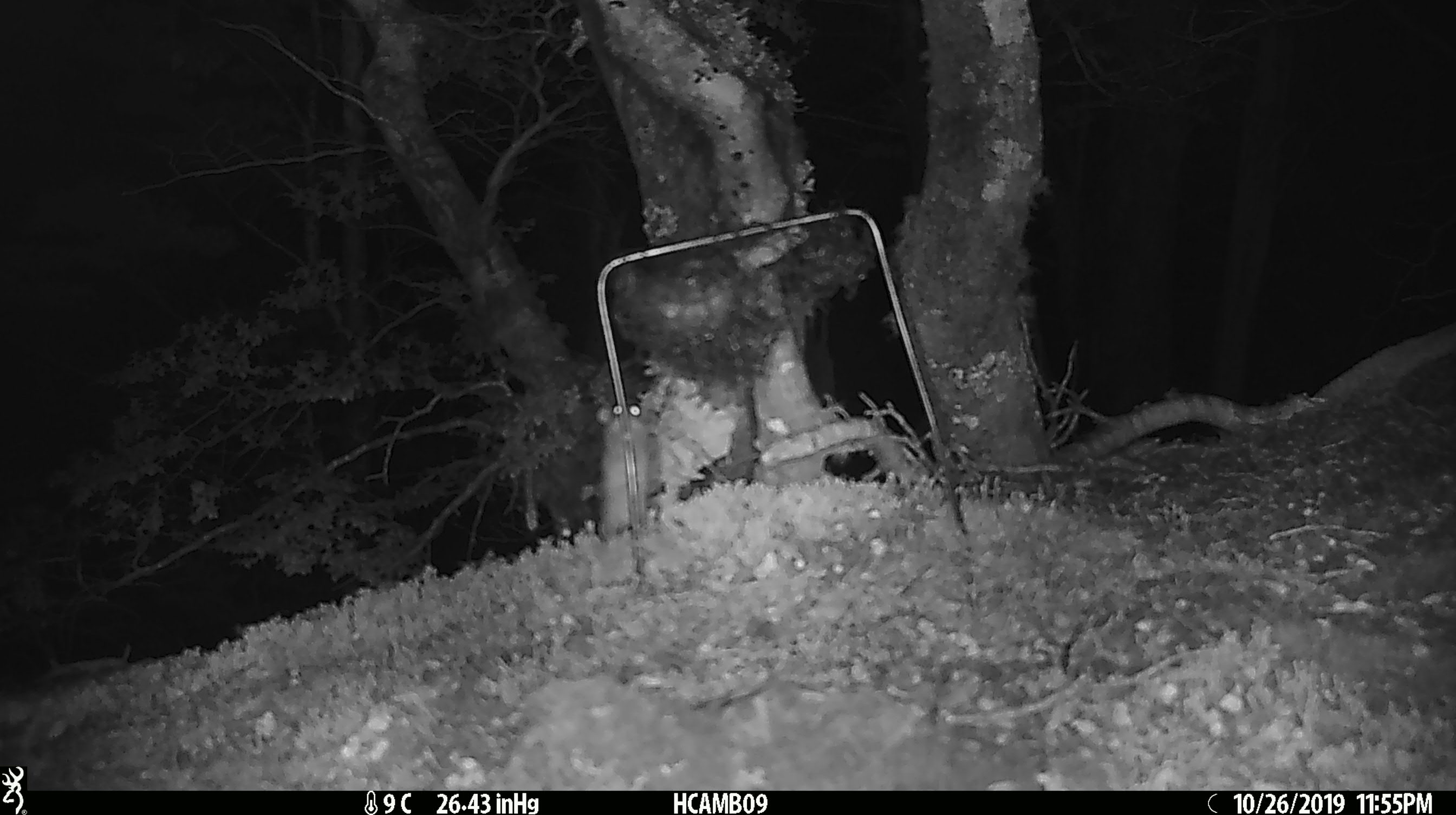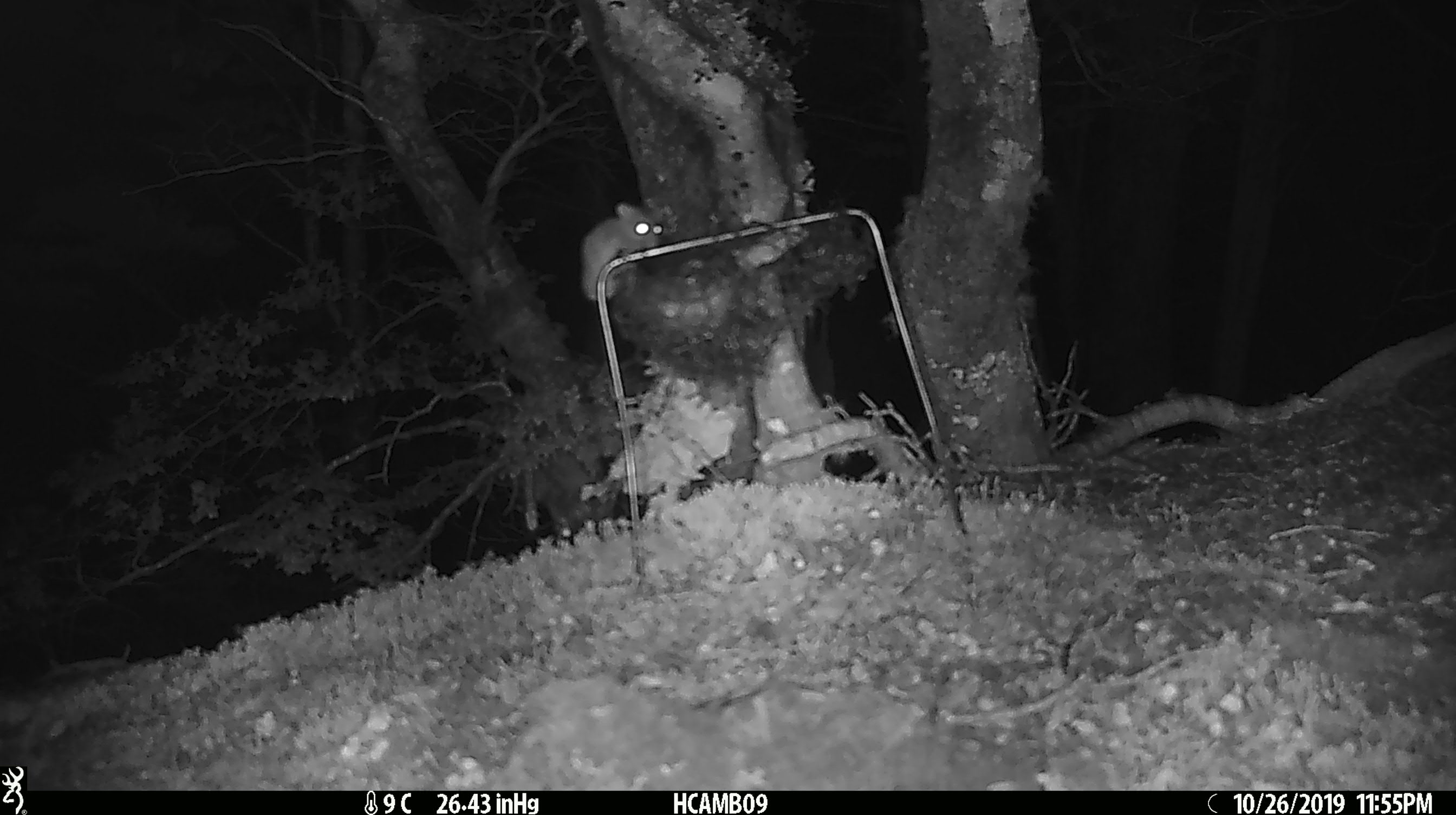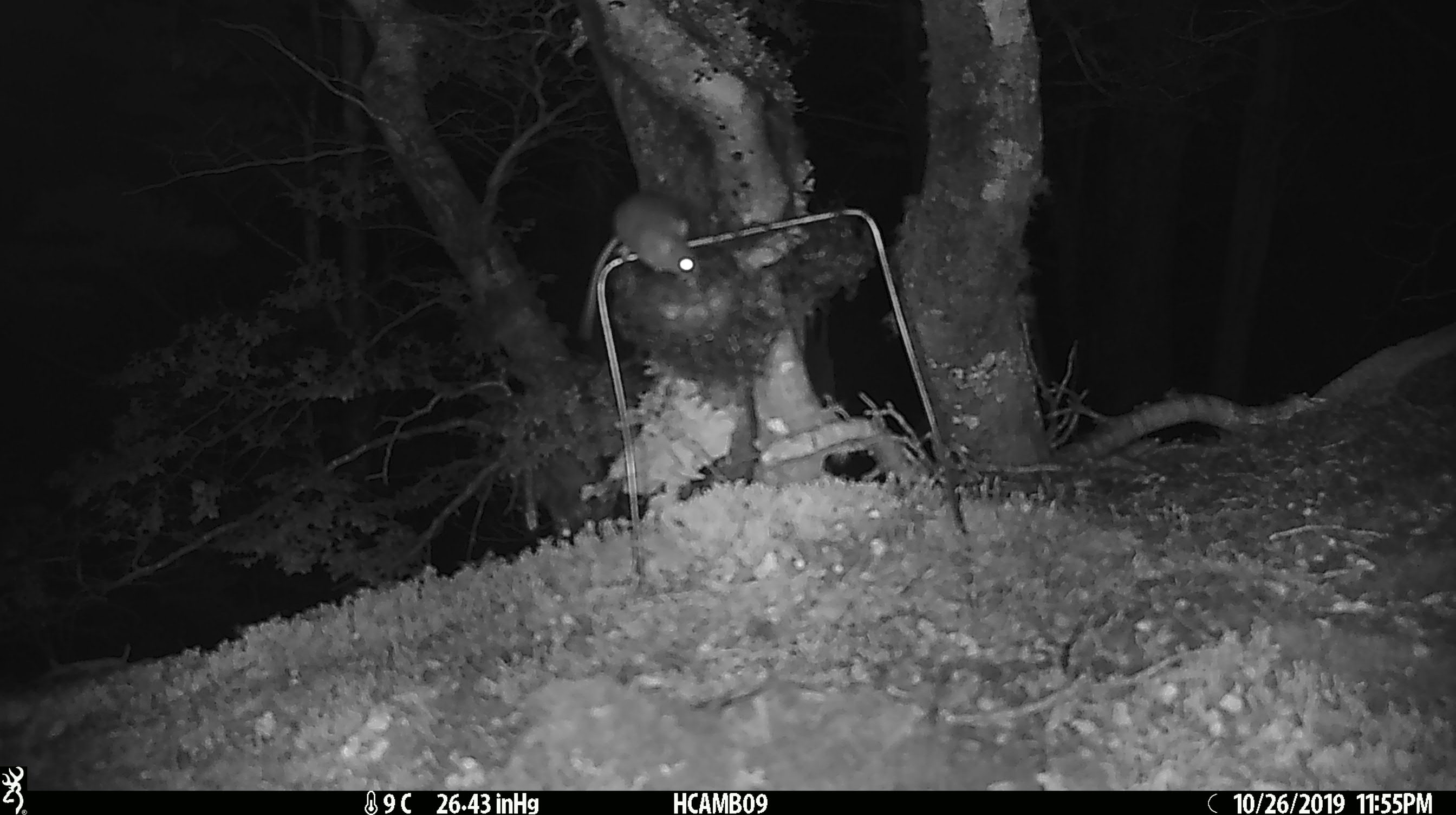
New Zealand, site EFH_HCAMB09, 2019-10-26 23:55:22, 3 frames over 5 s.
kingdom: Animalia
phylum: Chordata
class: Mammalia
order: Rodentia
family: Muridae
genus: Mus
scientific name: Mus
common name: mouse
Mouse (Mus).